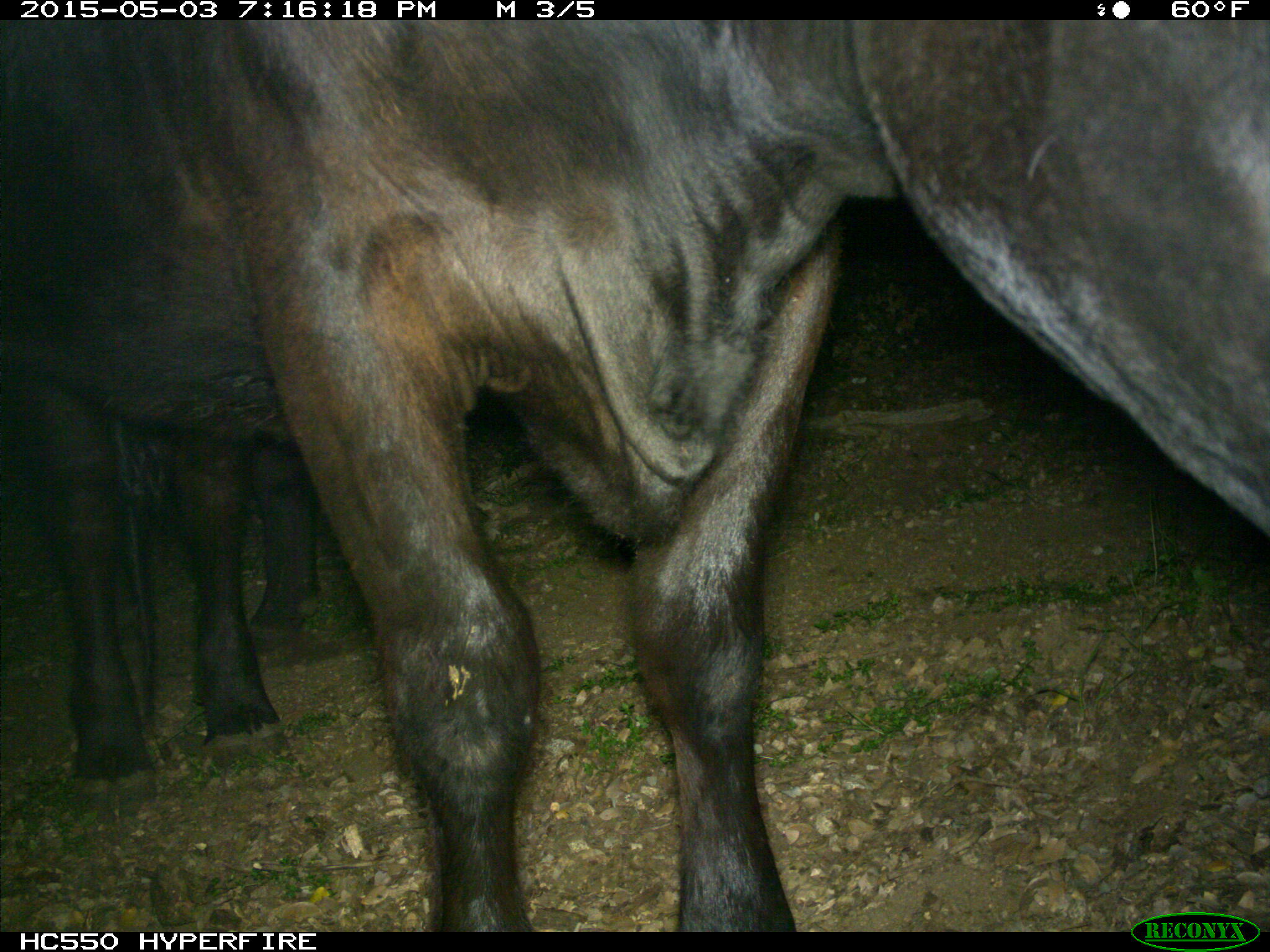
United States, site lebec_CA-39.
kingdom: Animalia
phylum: Chordata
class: Mammalia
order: Artiodactyla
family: Bovidae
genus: Bos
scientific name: Bos taurus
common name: domestic cow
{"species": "Bos taurus (domestic cow)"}